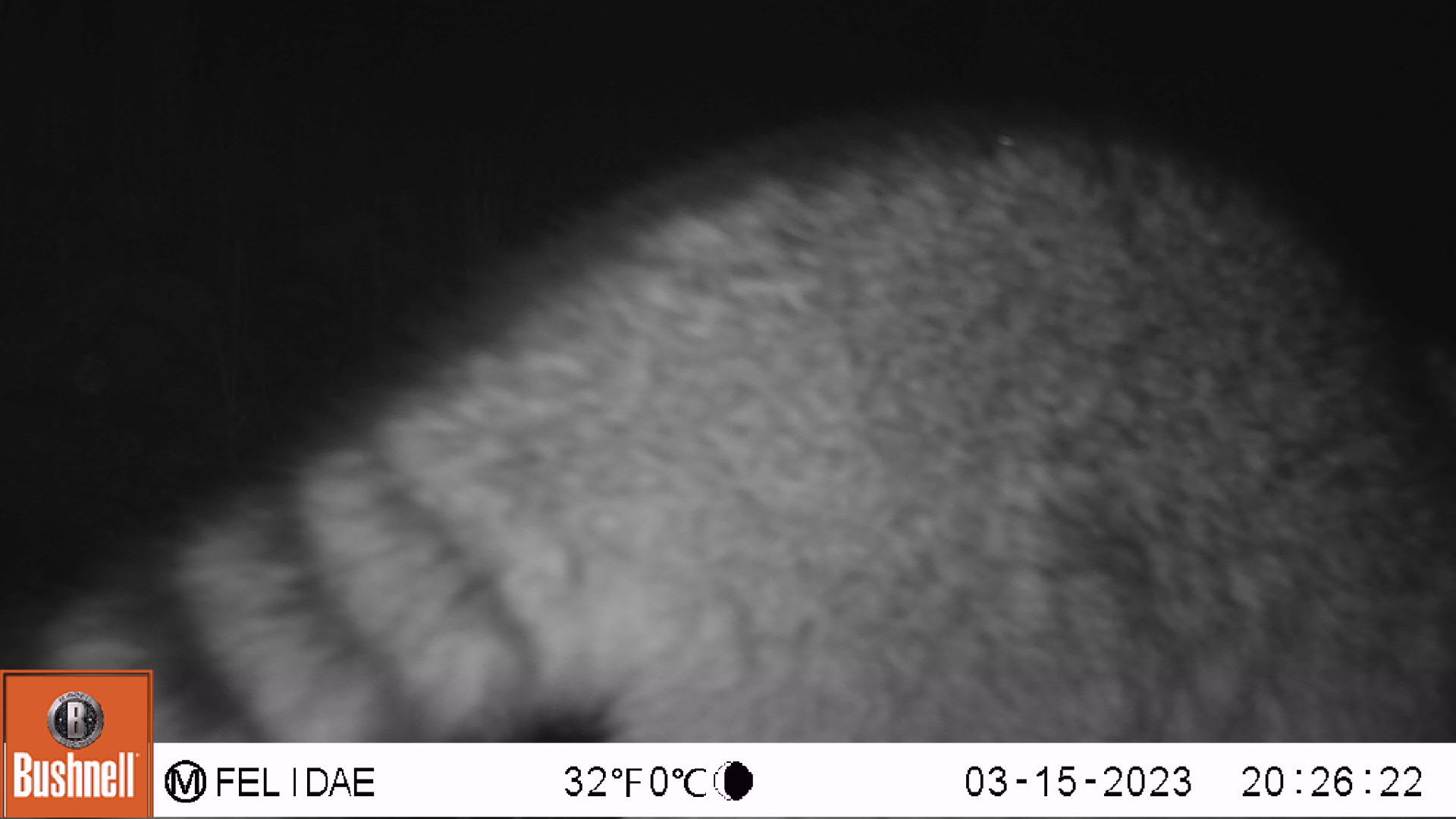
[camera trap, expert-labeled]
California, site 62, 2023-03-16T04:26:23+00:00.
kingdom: Animalia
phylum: Chordata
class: Mammalia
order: Carnivora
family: Procyonidae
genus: Procyon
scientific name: Procyon lotor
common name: raccoon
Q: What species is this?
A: Raccoon (Procyon lotor).